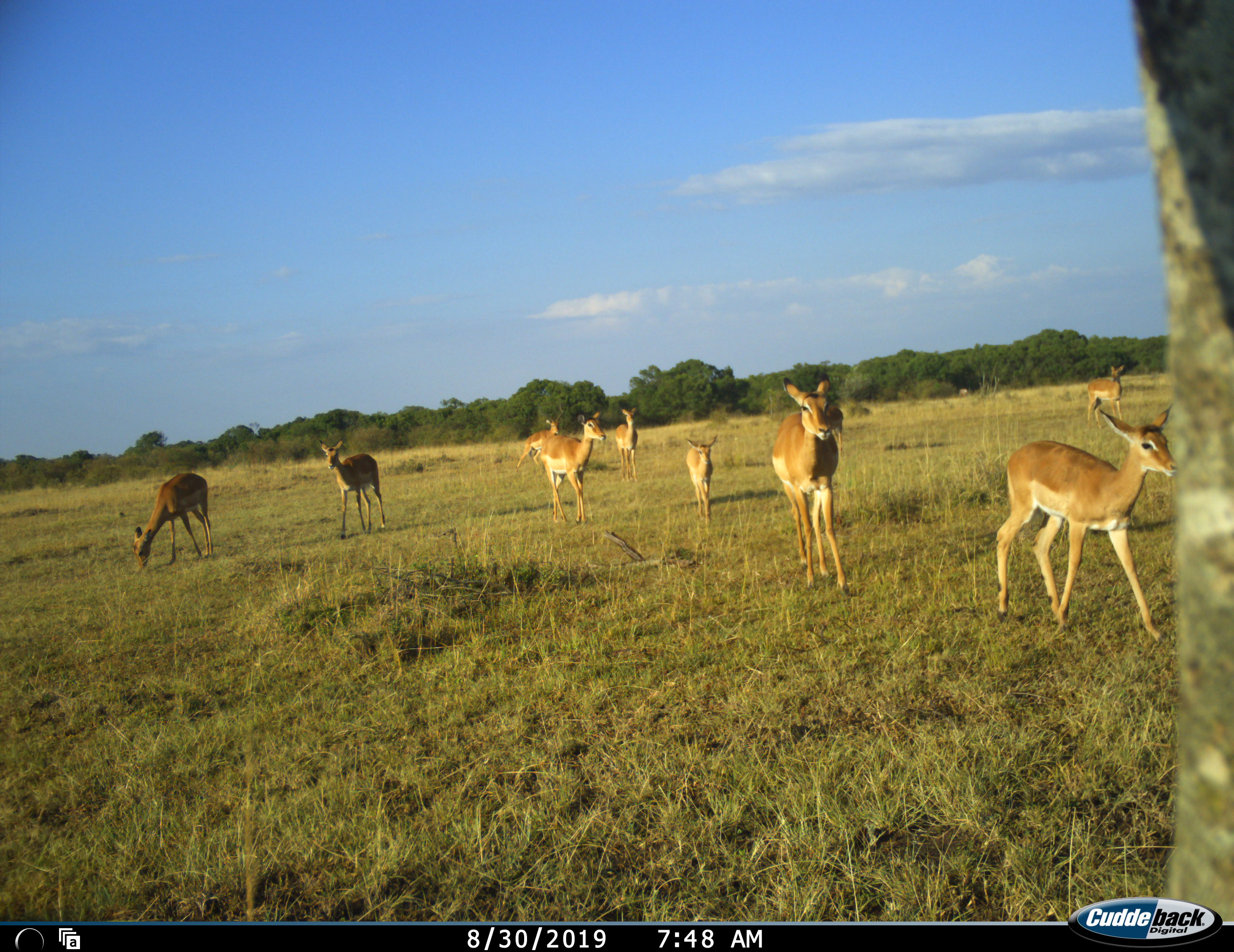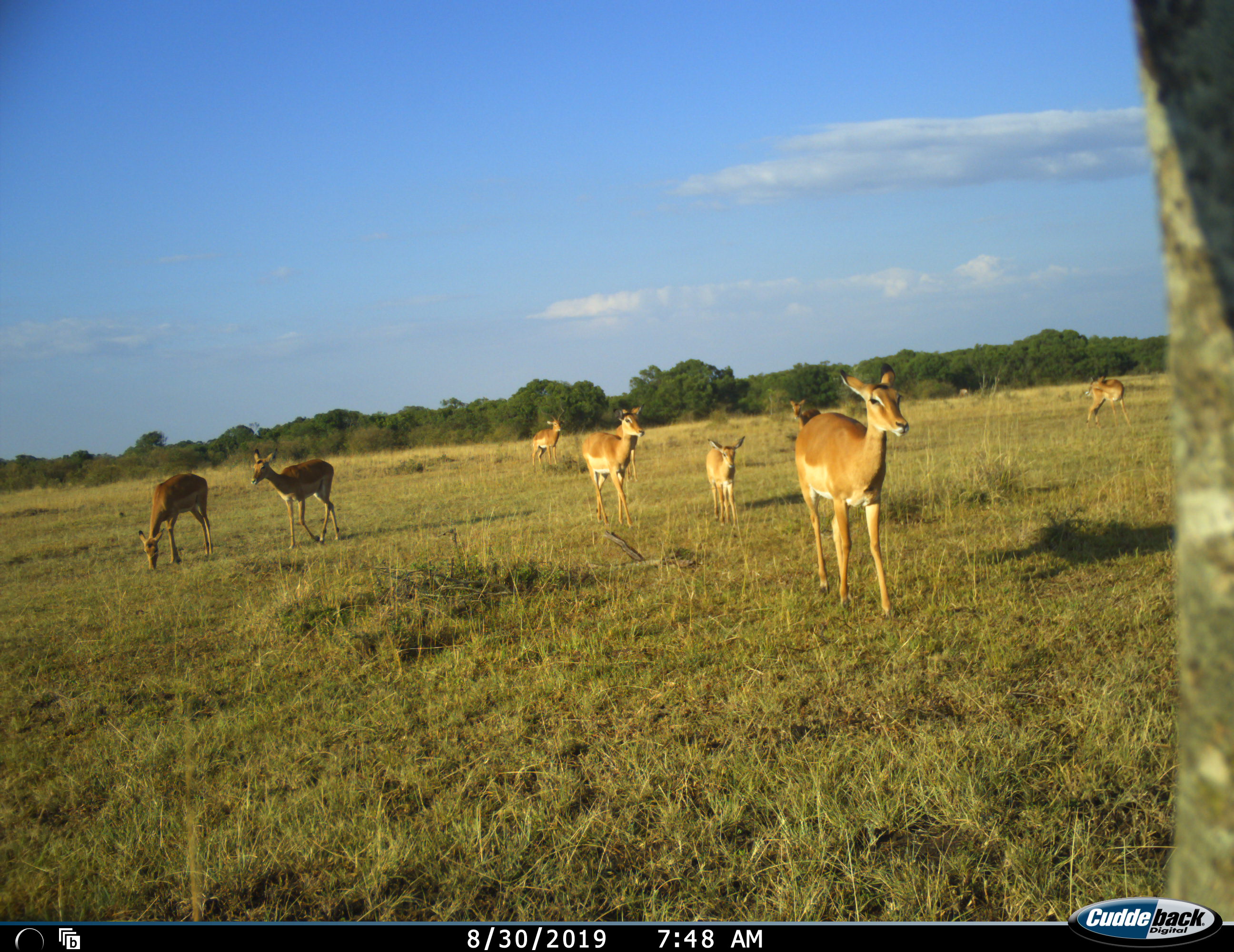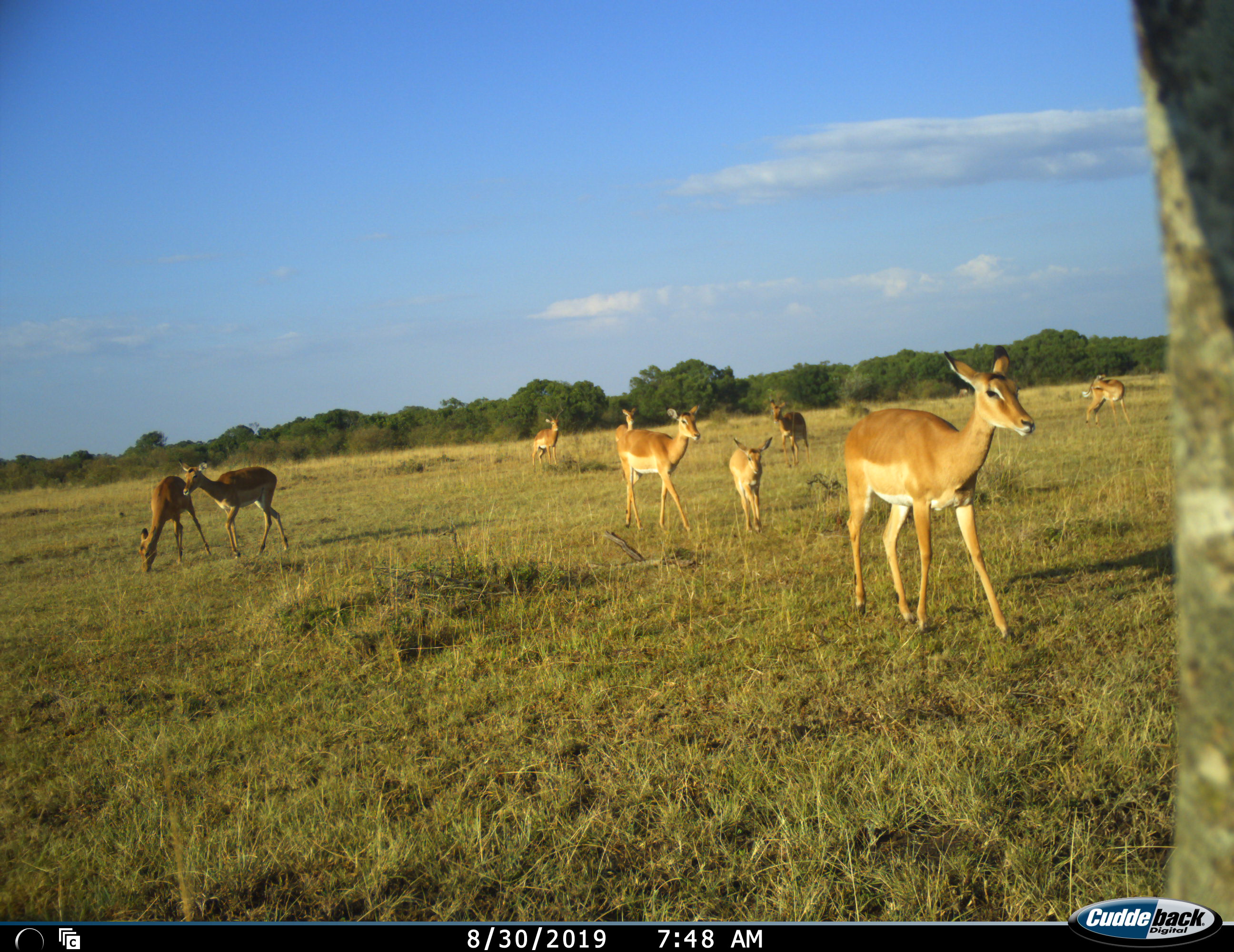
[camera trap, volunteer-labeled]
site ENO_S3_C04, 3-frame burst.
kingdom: Animalia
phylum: Chordata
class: Mammalia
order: Artiodactyla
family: Bovidae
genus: Aepyceros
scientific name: Aepyceros melampus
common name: impala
Impala (Aepyceros melampus), count 9. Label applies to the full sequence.